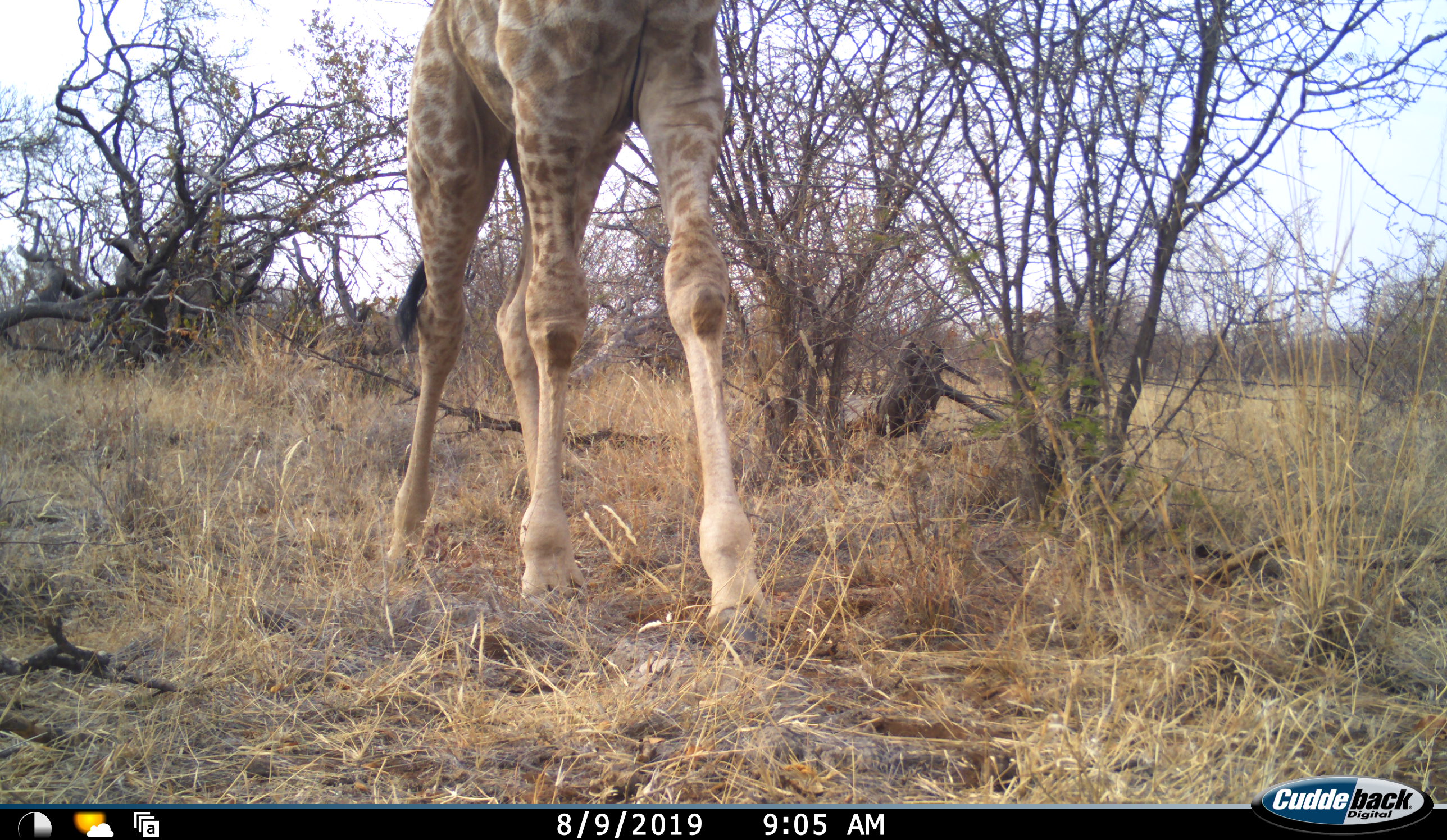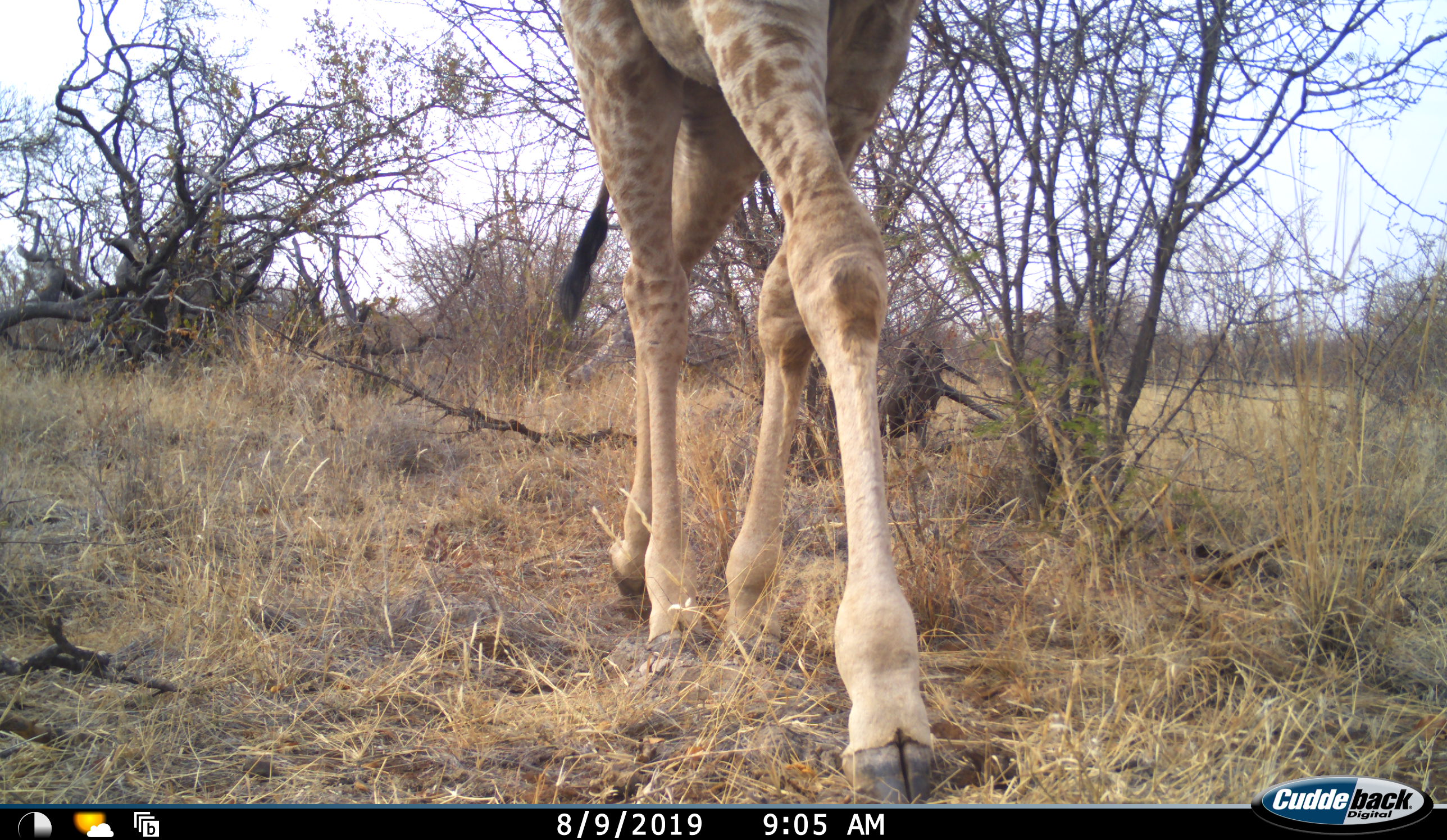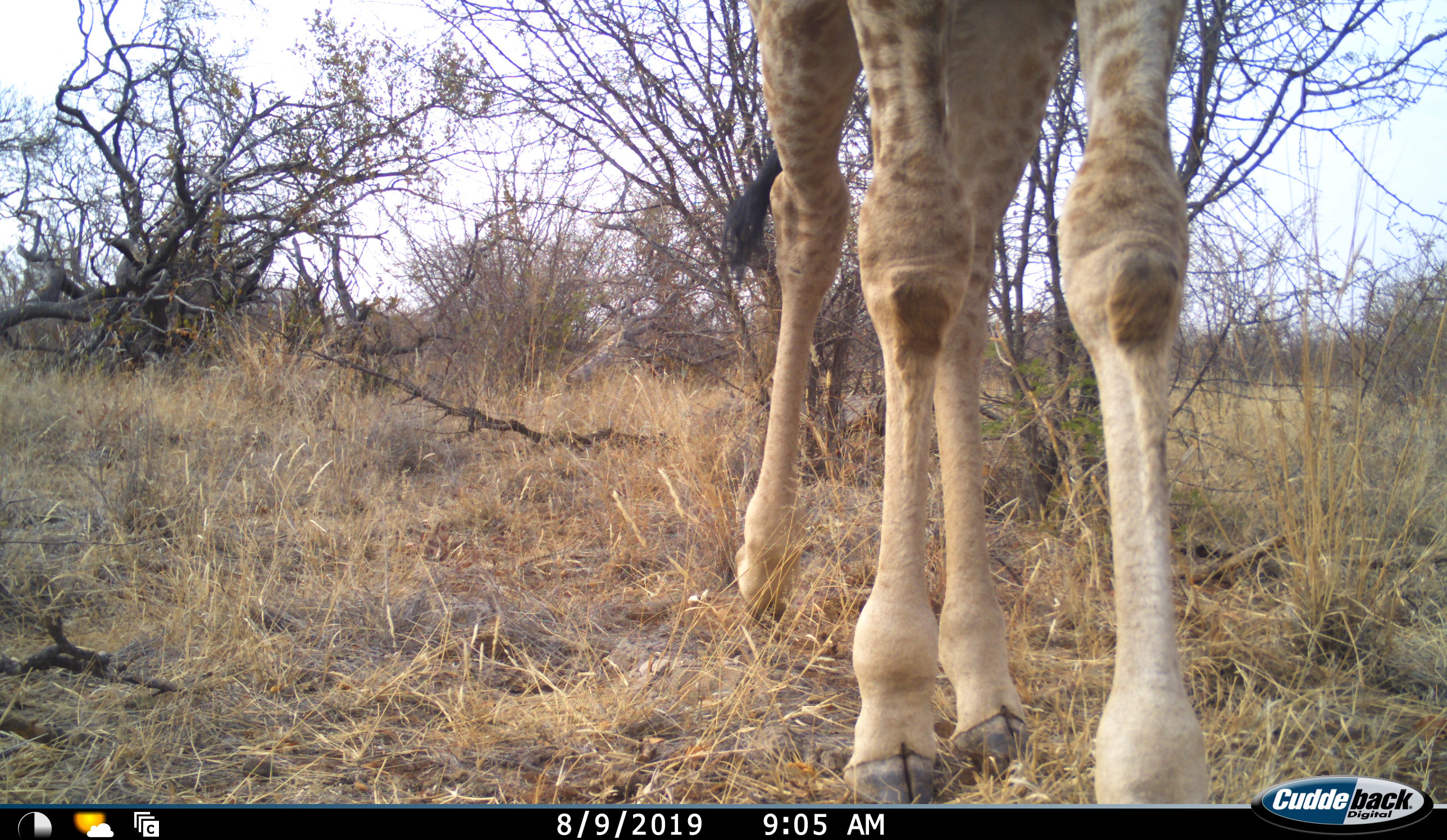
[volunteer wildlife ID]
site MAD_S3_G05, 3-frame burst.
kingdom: Animalia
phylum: Chordata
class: Mammalia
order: Artiodactyla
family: Giraffidae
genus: Giraffa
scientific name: Giraffa camelopardalis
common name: giraffe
Giraffe (Giraffa camelopardalis), count 1. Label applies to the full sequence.